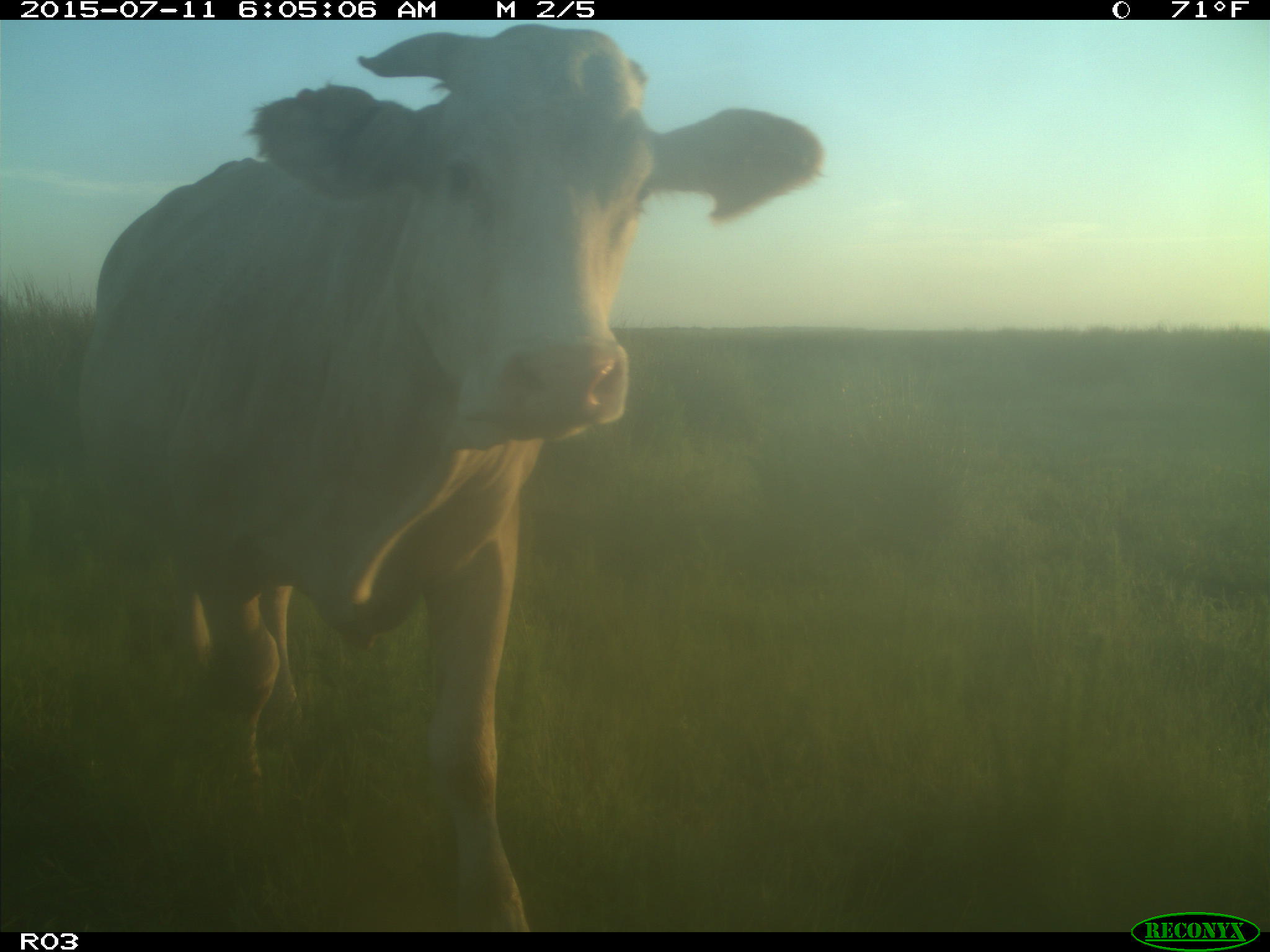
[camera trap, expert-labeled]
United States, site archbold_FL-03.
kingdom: Animalia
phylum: Chordata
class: Mammalia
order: Artiodactyla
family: Bovidae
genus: Bos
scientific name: Bos taurus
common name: domestic cow